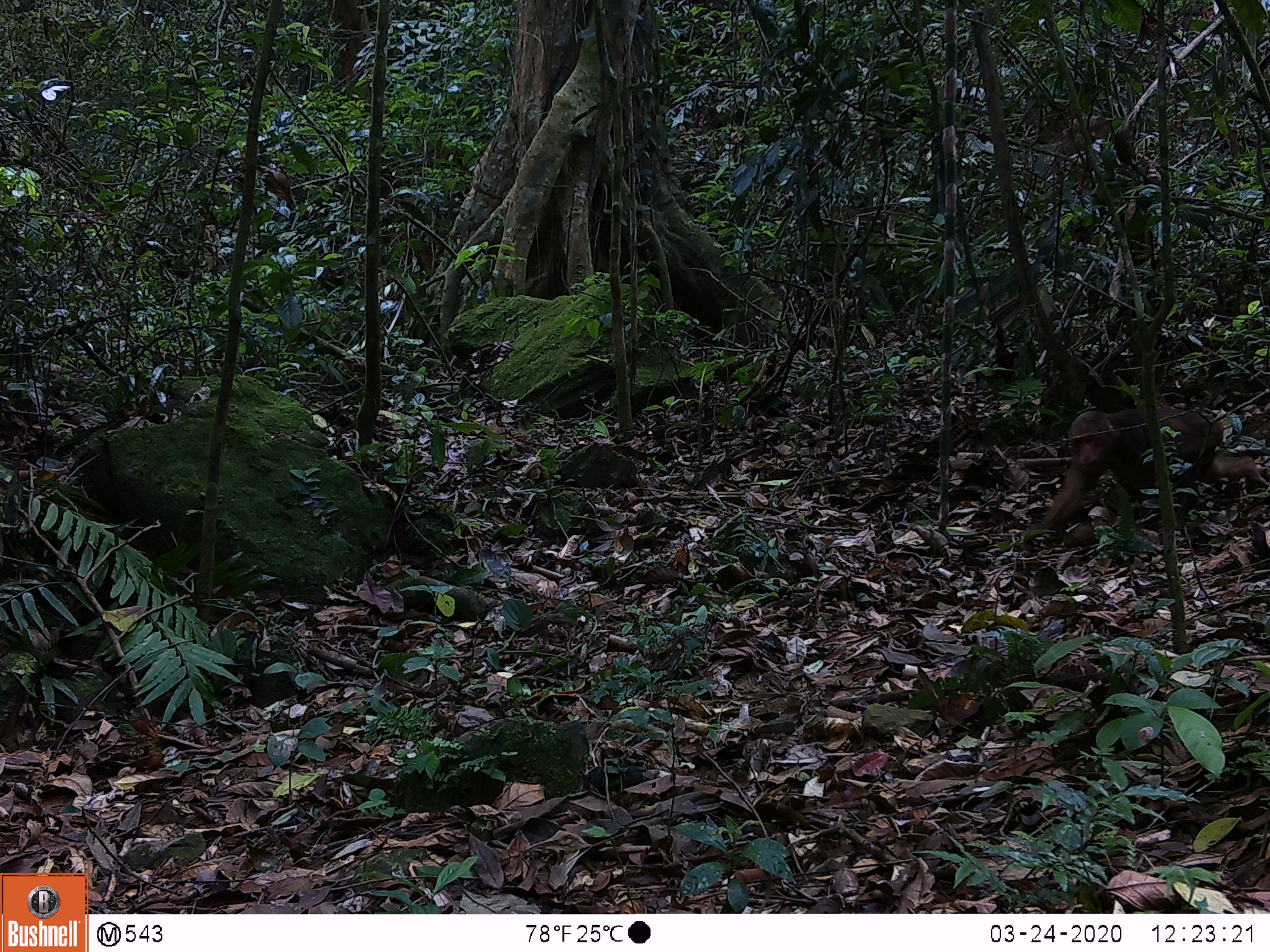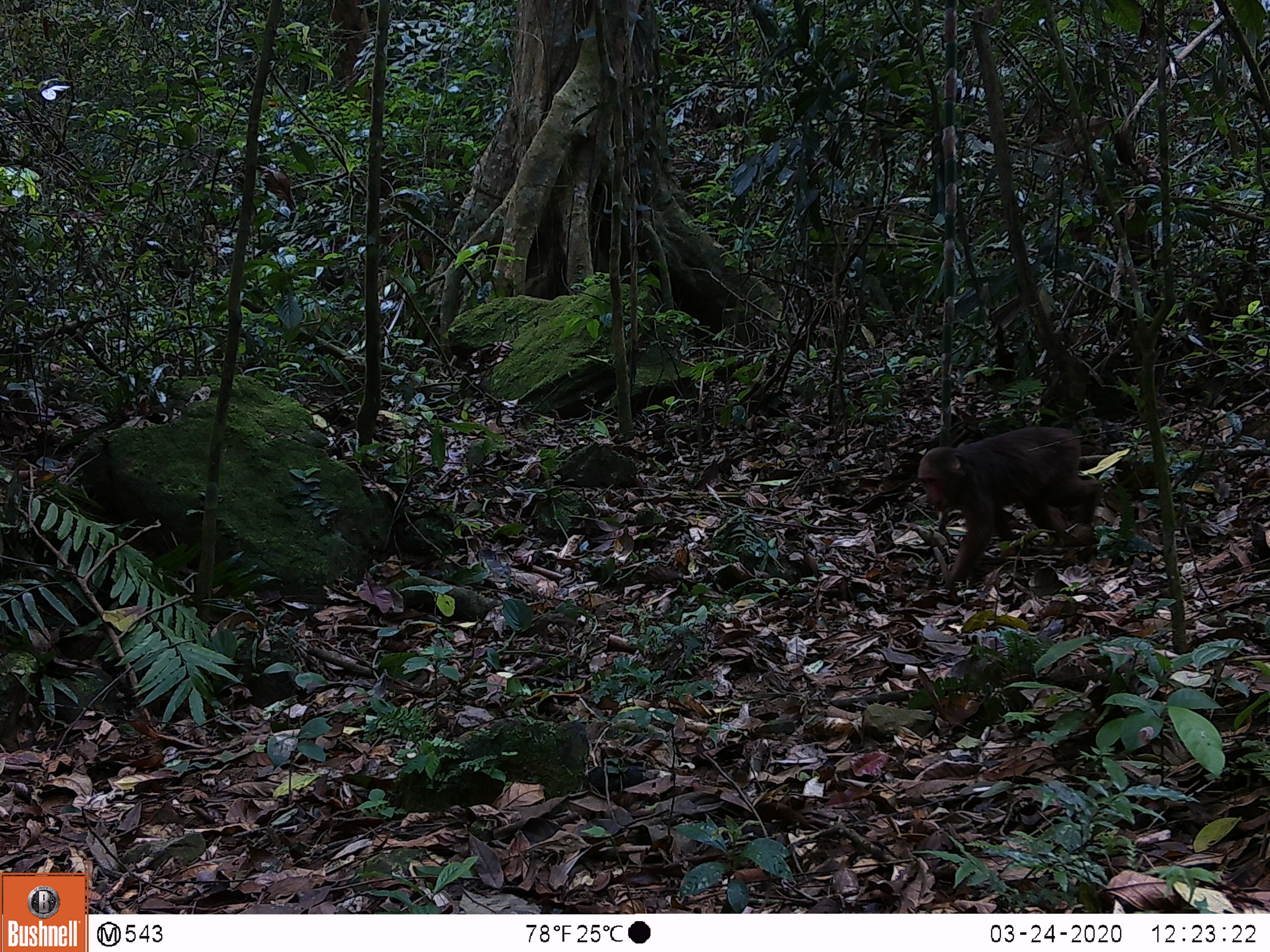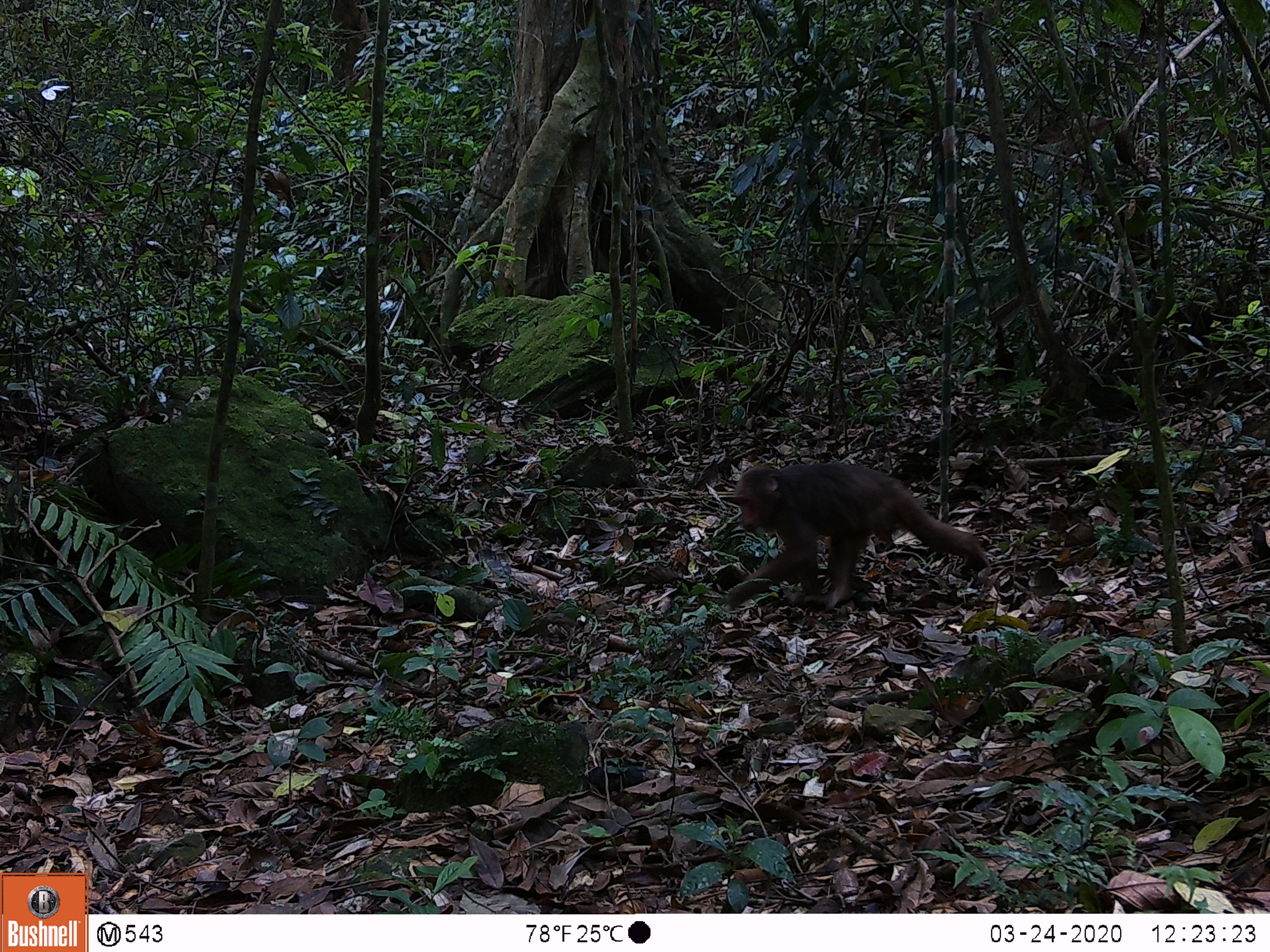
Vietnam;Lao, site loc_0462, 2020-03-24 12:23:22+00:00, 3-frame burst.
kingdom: Animalia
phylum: Chordata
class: Mammalia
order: Primates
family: Cercopithecidae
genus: Macaca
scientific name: Macaca arctoides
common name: stump-tailed macaque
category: stump tailed macaque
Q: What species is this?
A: Stump tailed macaque (stump-tailed macaque) (Macaca arctoides).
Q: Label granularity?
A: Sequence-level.